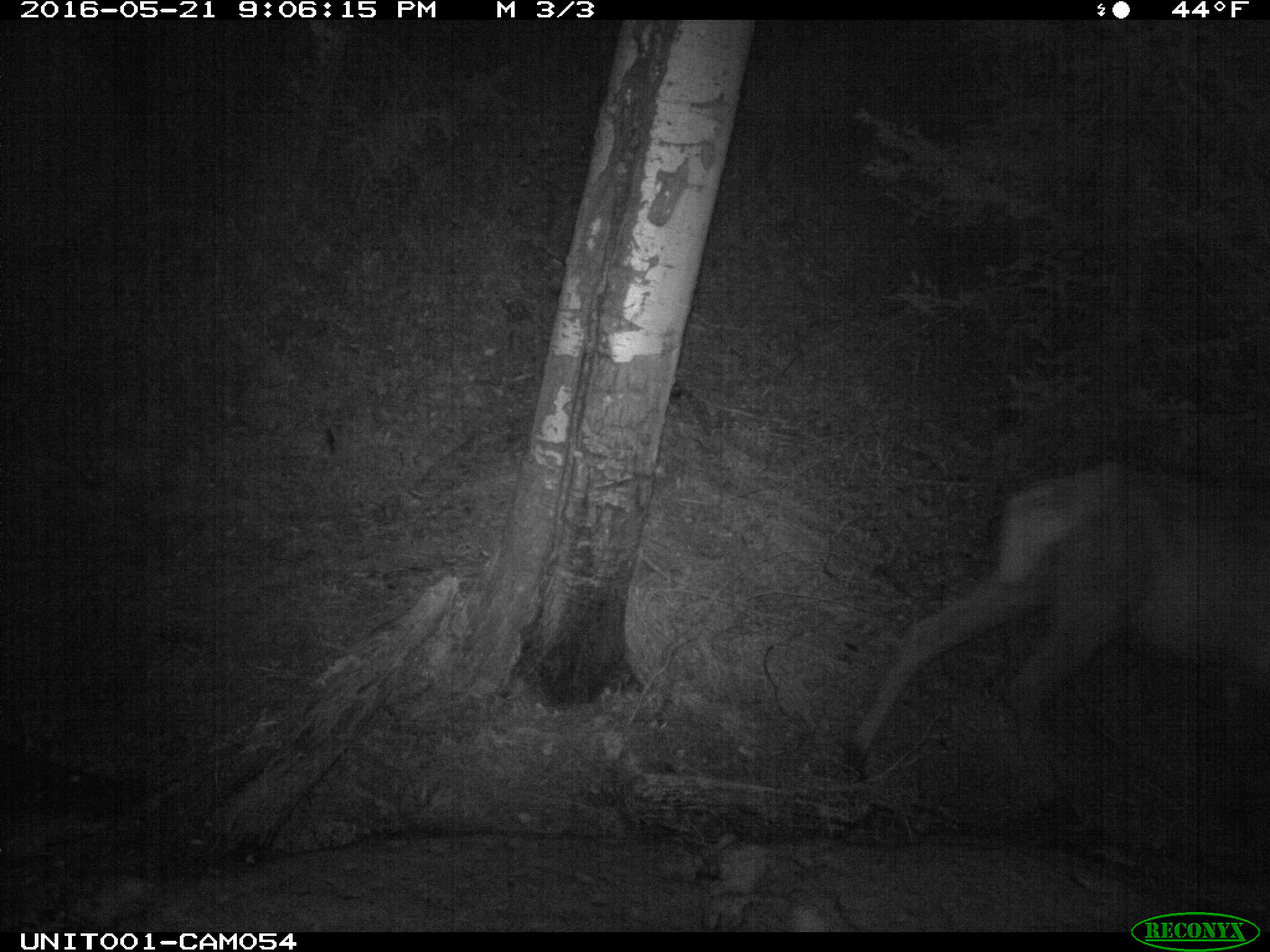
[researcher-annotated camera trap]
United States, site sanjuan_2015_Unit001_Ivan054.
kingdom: Animalia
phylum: Chordata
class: Mammalia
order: Artiodactyla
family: Cervidae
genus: Cervus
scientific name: Cervus elaphus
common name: red deer